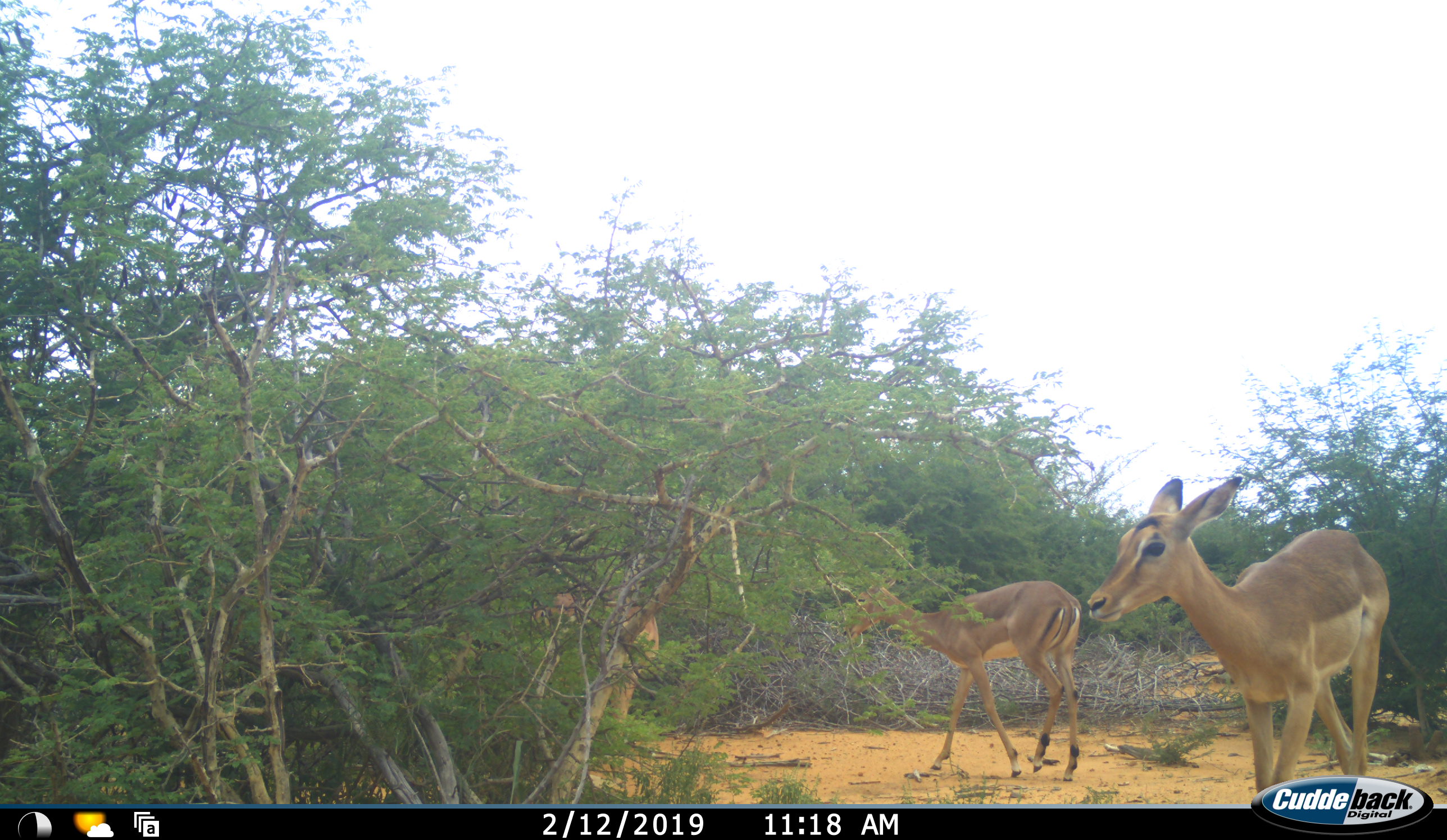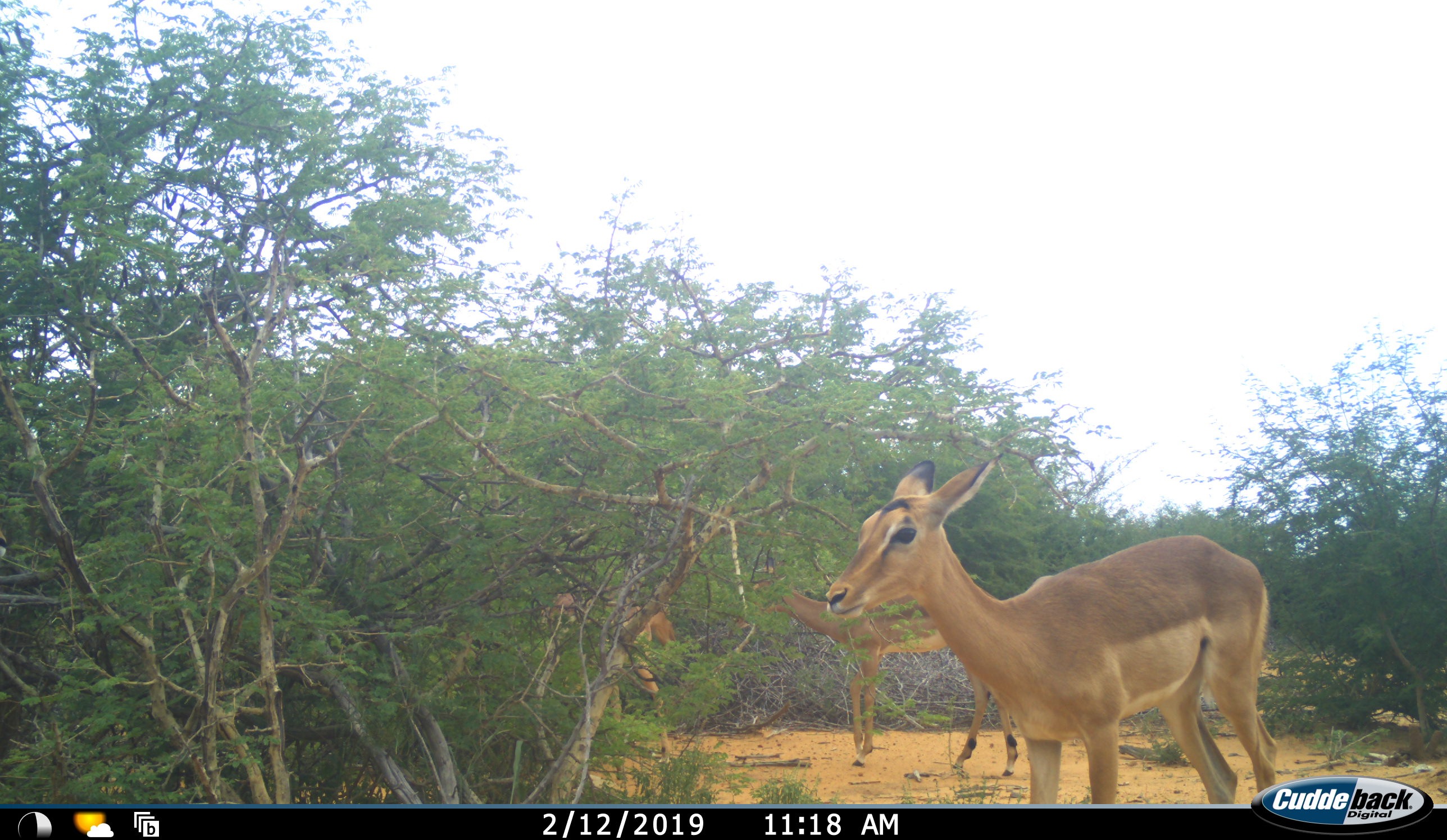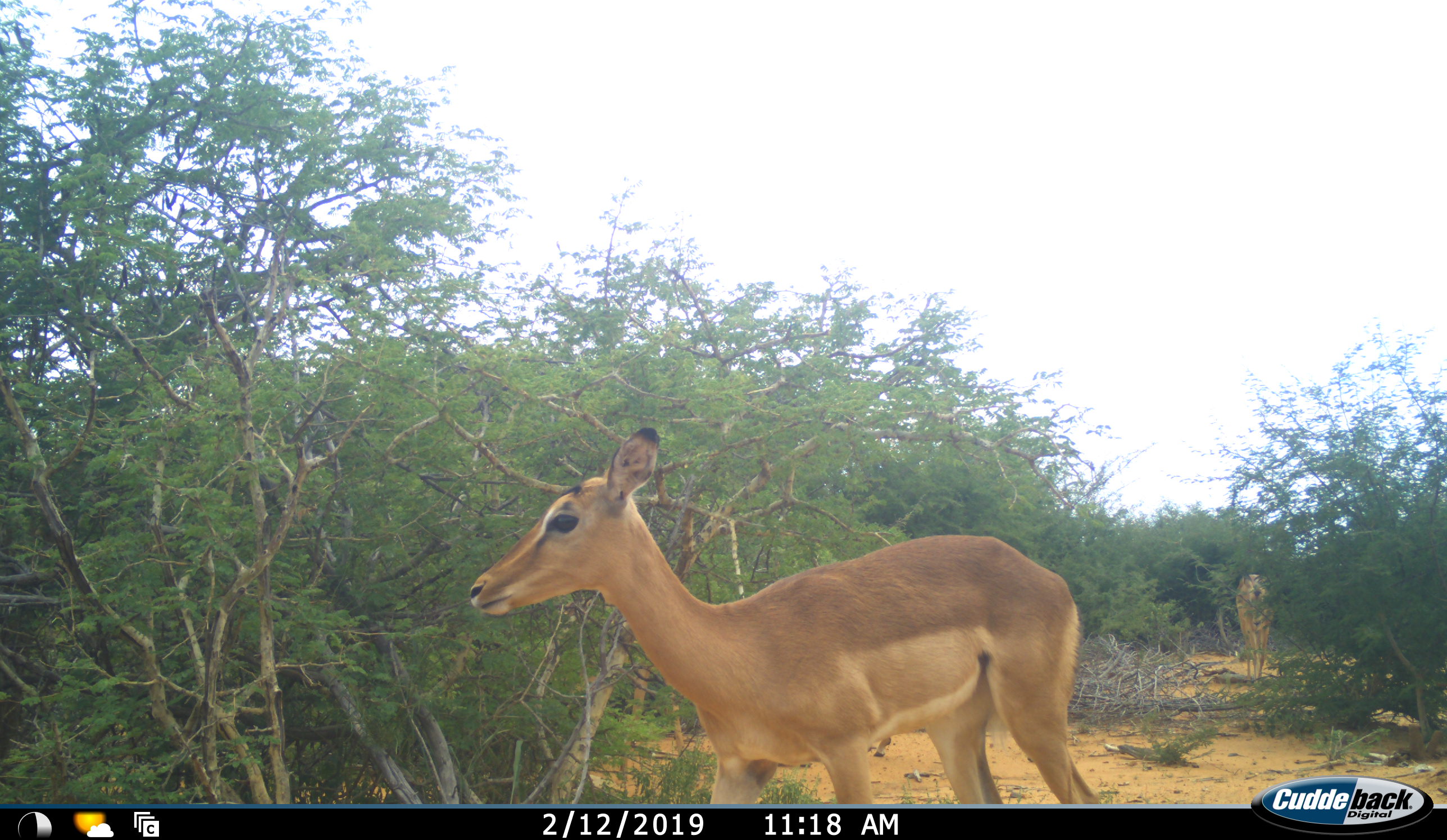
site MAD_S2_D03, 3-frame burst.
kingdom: Animalia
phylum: Chordata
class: Mammalia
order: Artiodactyla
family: Bovidae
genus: Aepyceros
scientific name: Aepyceros melampus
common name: impala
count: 3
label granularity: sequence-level